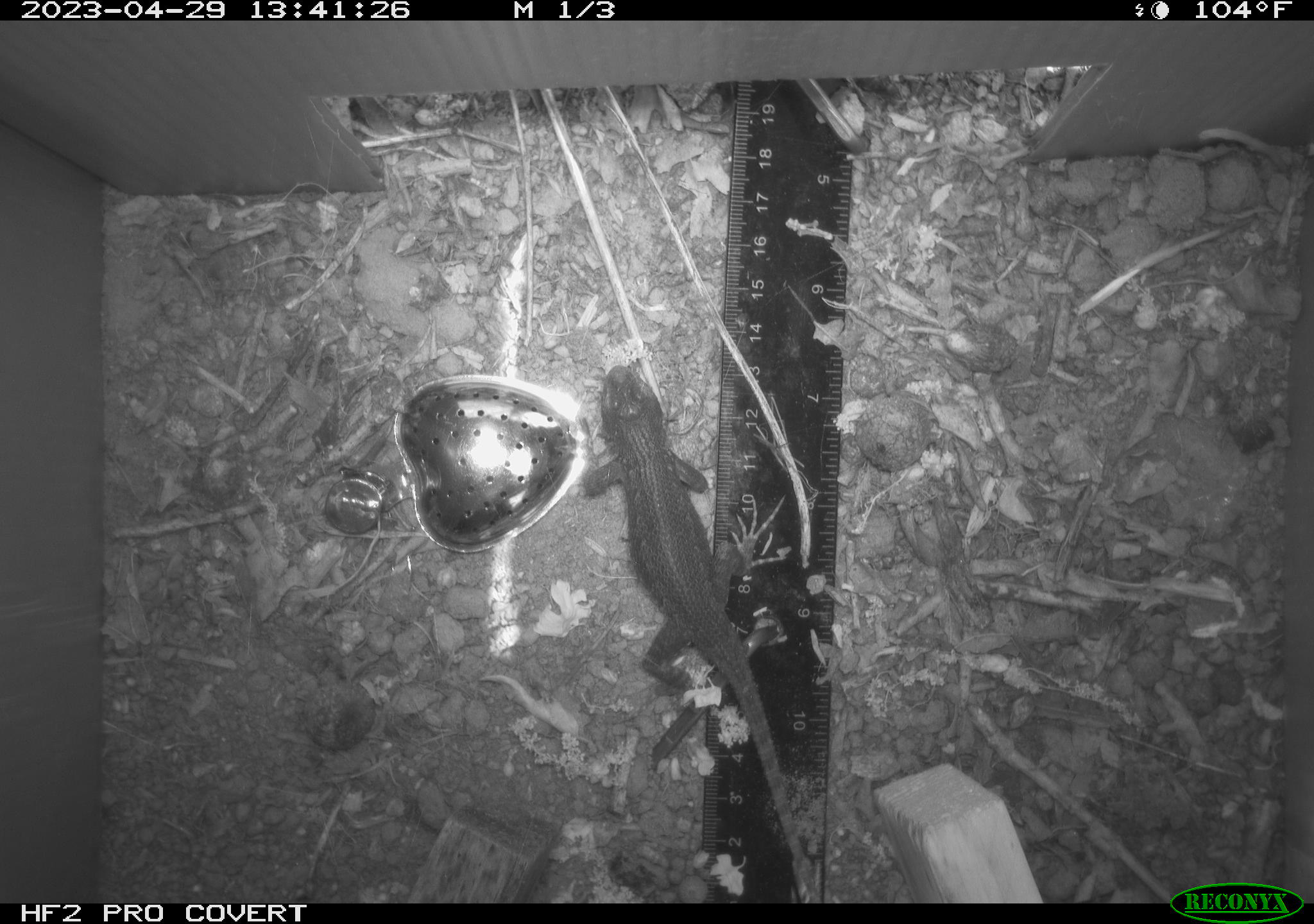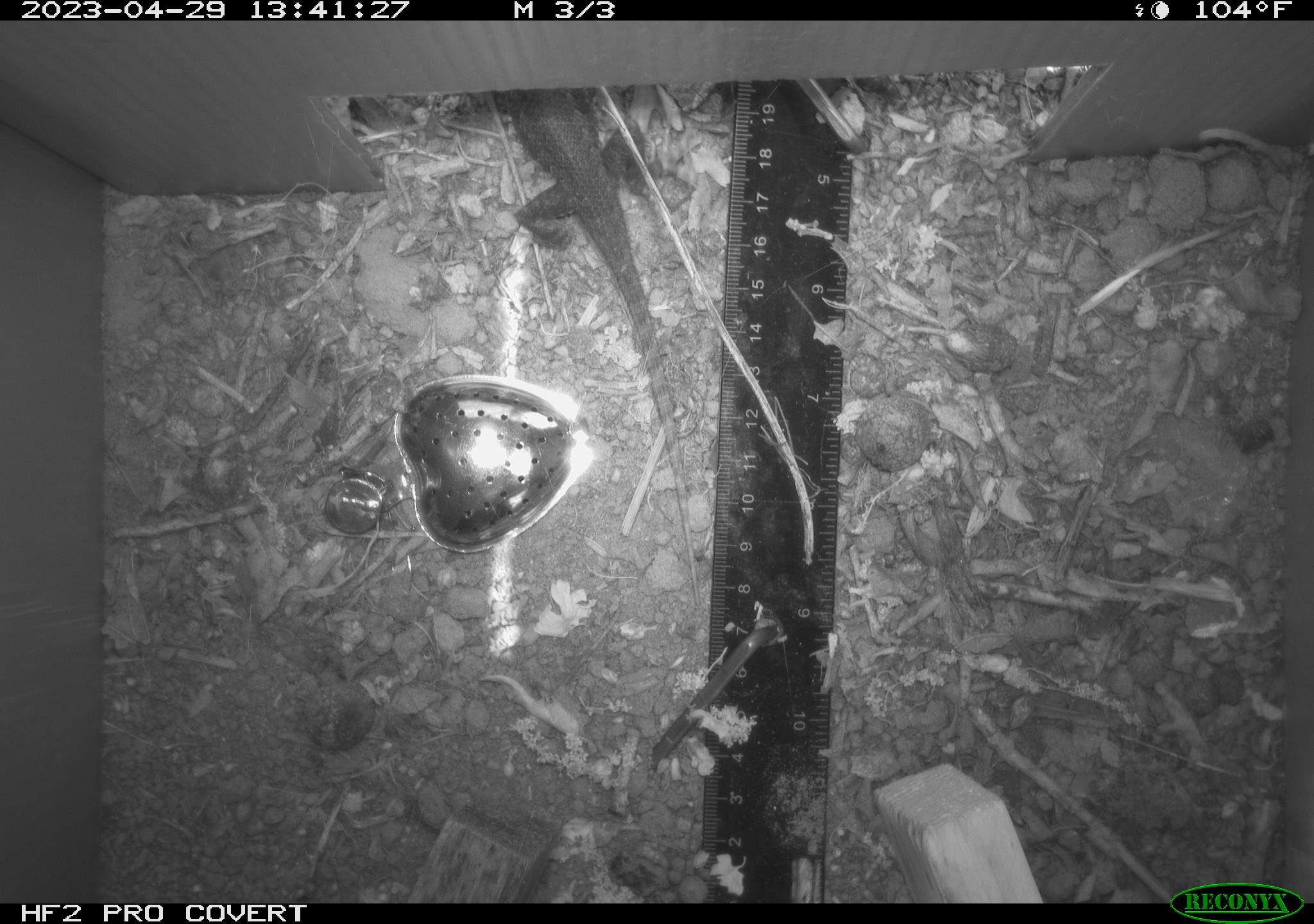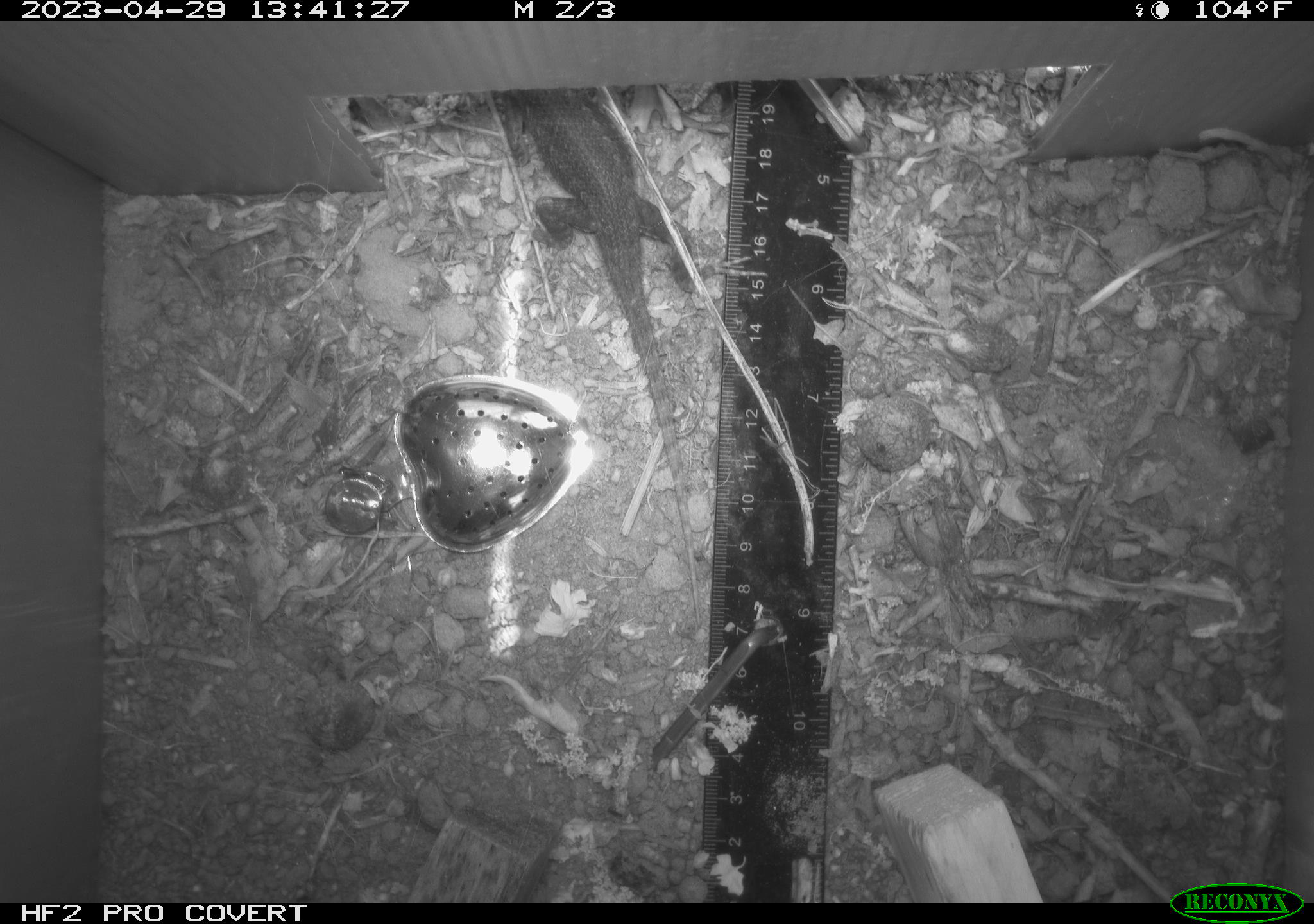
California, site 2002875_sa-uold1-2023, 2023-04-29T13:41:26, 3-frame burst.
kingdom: Animalia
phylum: Chordata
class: Reptilia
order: Squamata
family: Phrynosomatidae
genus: Sceloporus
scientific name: Sceloporus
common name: spiny lizards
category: sceloporus species